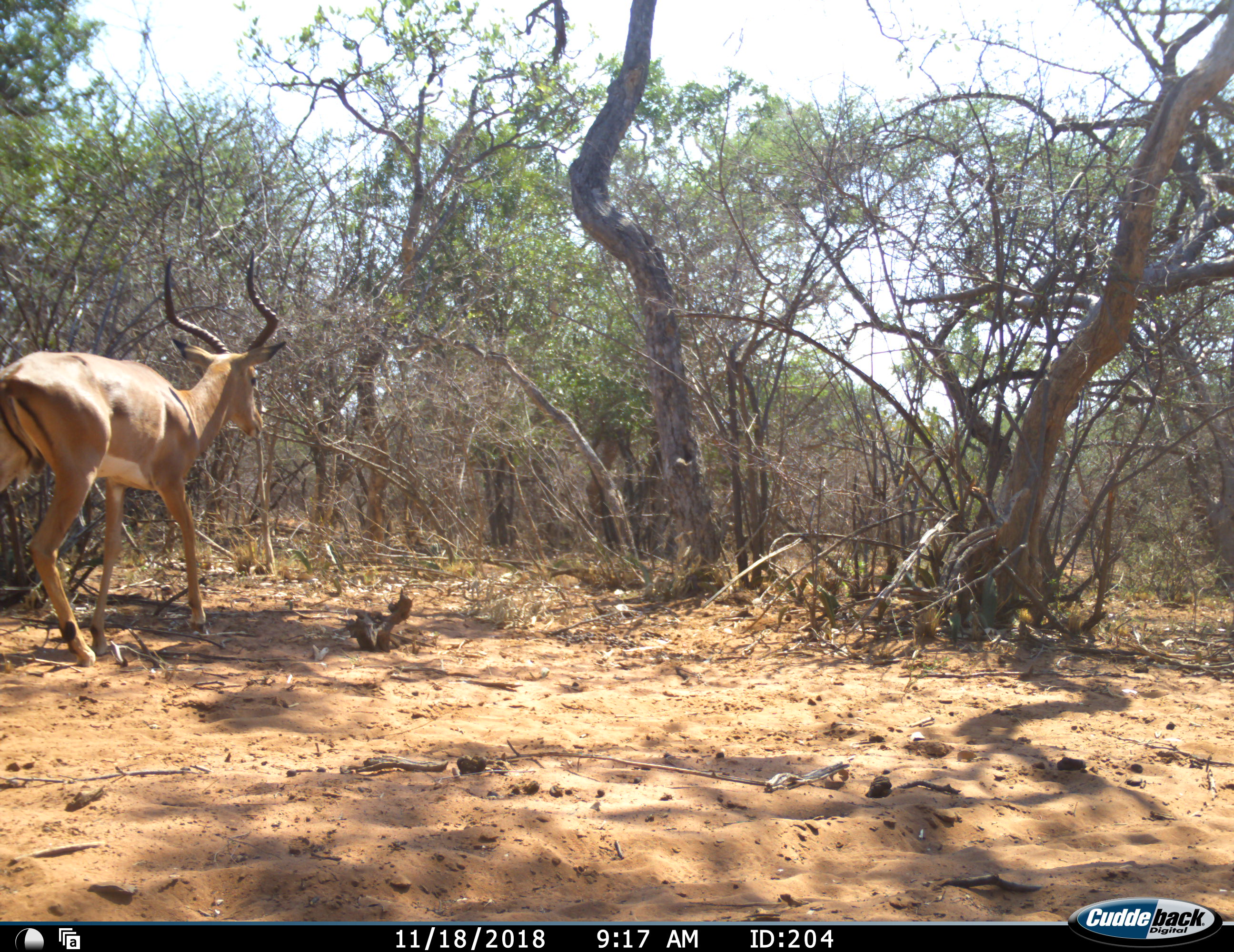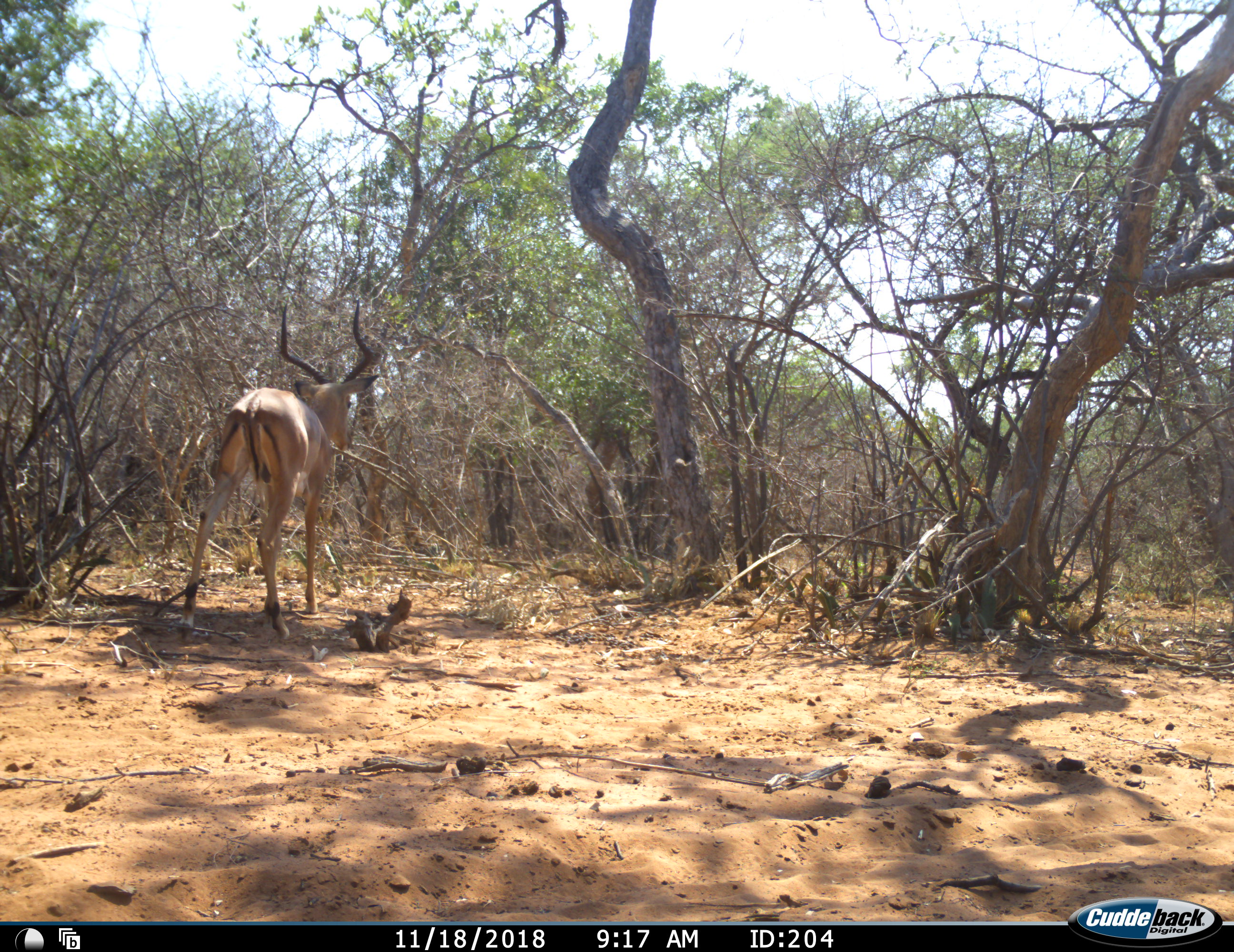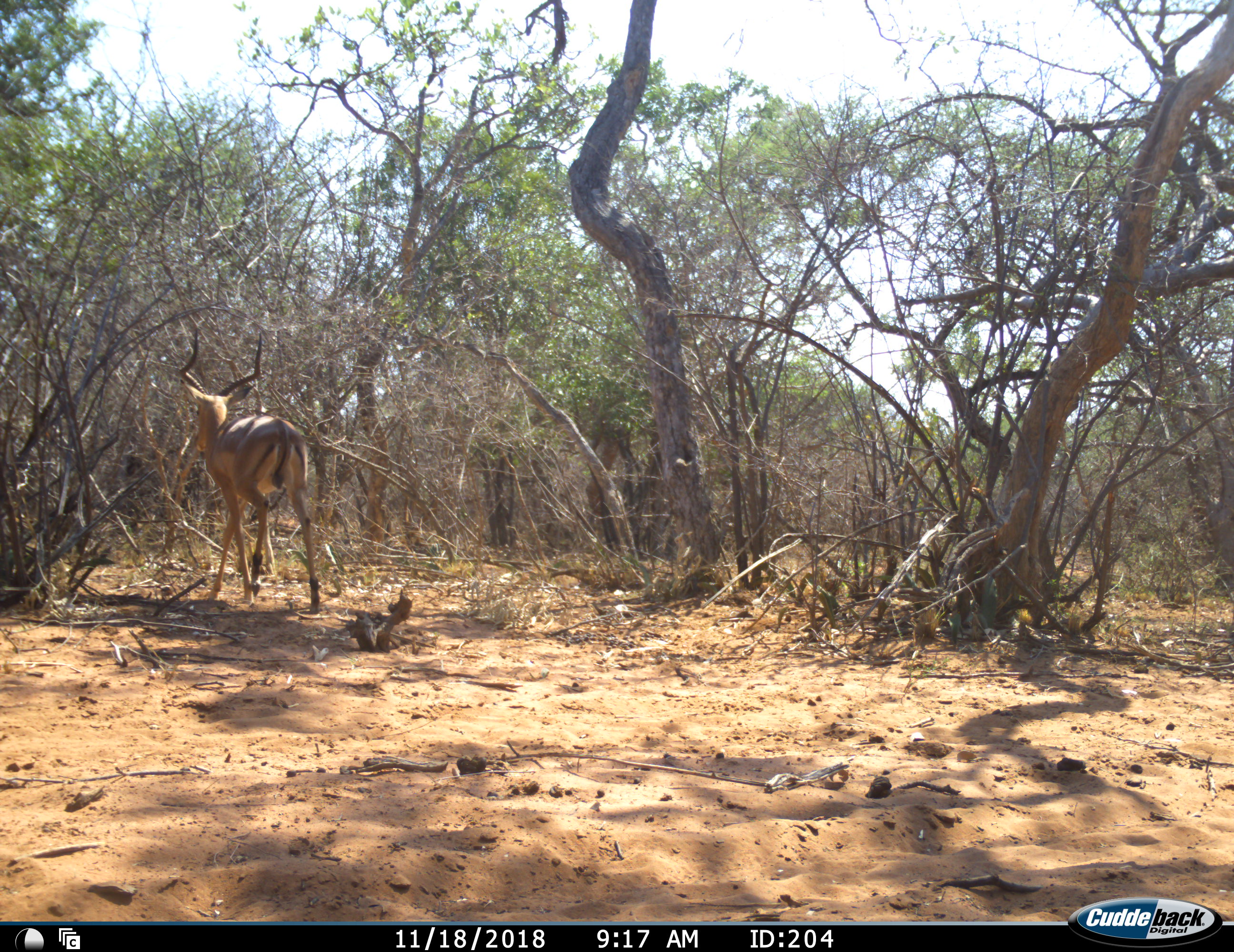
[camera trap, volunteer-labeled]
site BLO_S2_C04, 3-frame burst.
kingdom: Animalia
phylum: Chordata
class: Mammalia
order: Artiodactyla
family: Bovidae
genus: Aepyceros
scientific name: Aepyceros melampus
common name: impala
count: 1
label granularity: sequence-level